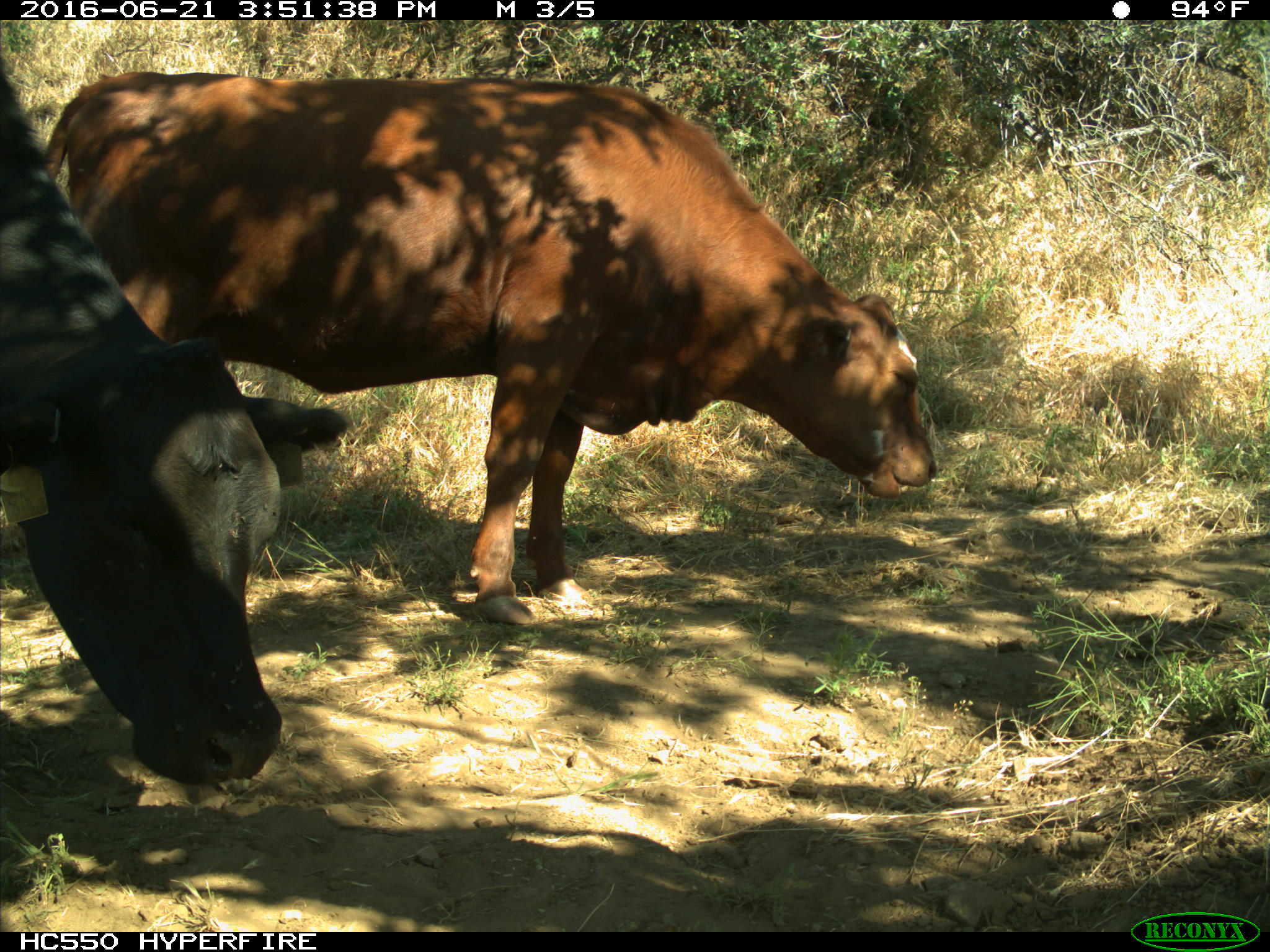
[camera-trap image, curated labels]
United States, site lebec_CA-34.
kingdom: Animalia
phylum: Chordata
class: Mammalia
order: Artiodactyla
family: Bovidae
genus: Bos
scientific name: Bos taurus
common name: domestic cow